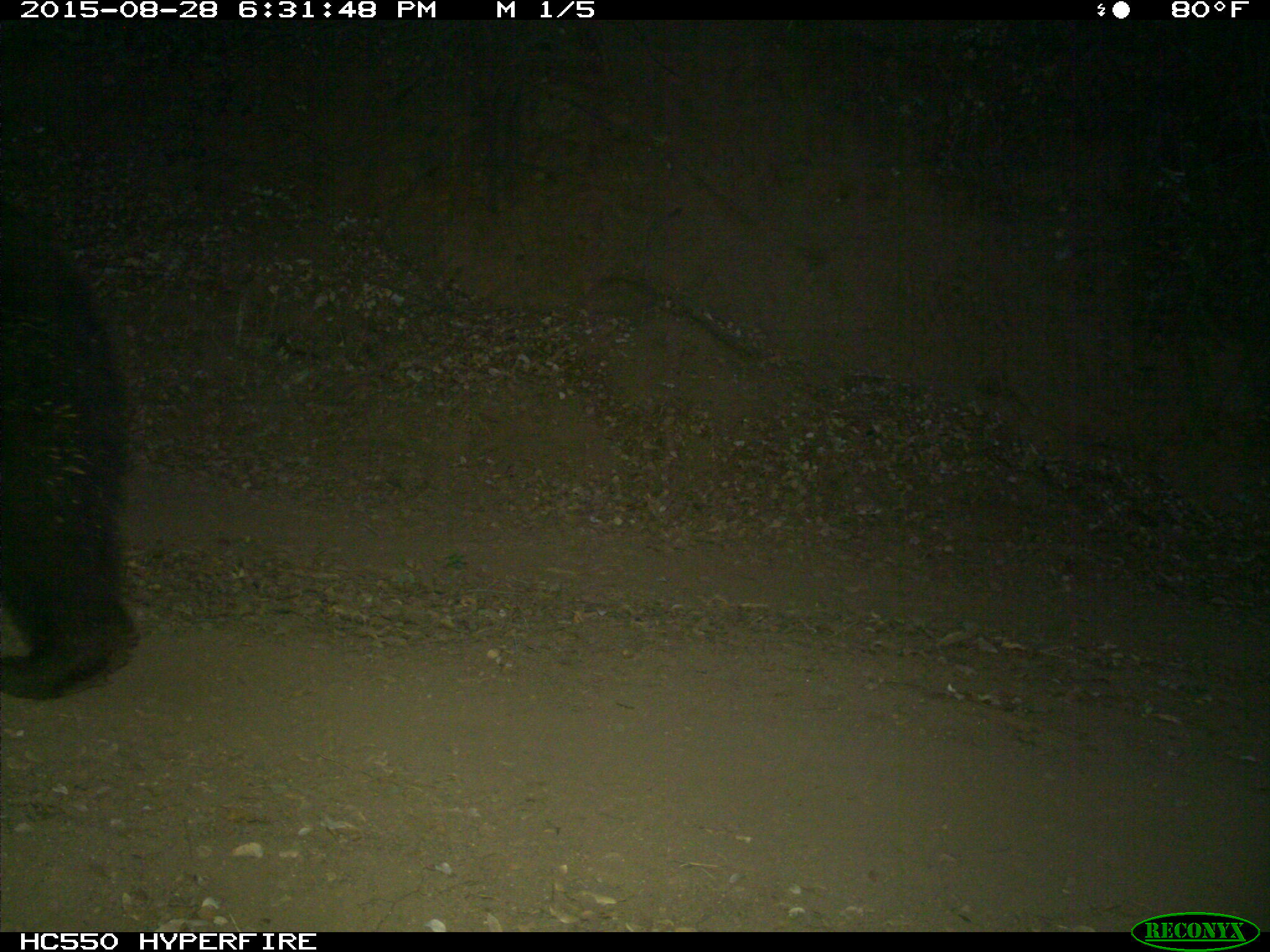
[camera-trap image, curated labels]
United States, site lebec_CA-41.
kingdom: Animalia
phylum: Chordata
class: Mammalia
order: Carnivora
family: Ursidae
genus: Ursus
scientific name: Ursus americanus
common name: american black bear